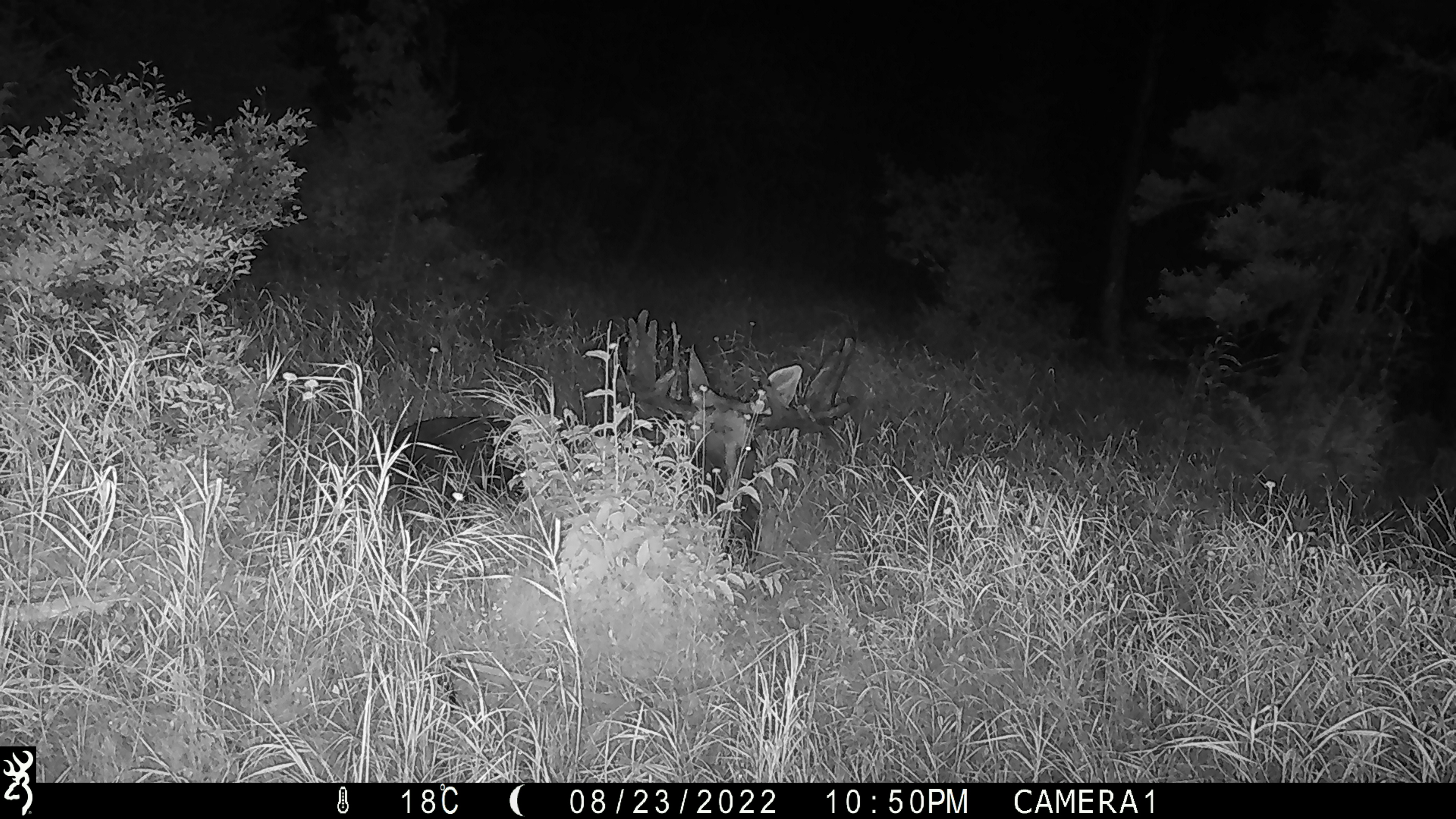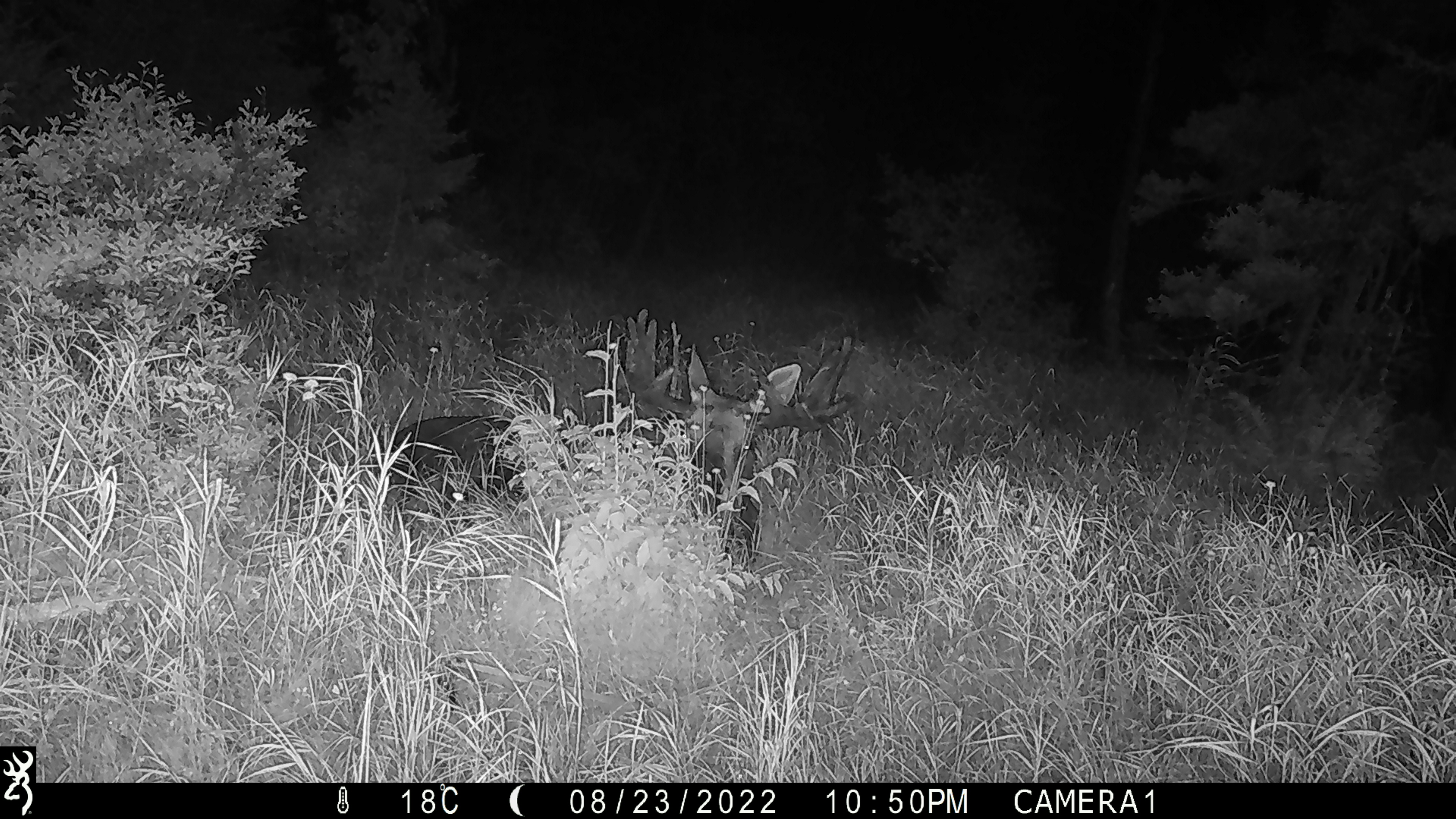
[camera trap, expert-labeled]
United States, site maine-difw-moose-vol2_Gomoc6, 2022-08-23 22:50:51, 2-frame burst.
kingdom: Animalia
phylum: Chordata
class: Mammalia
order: Artiodactyla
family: Cervidae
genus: Alces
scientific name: Alces alces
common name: moose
Moose (Alces alces).